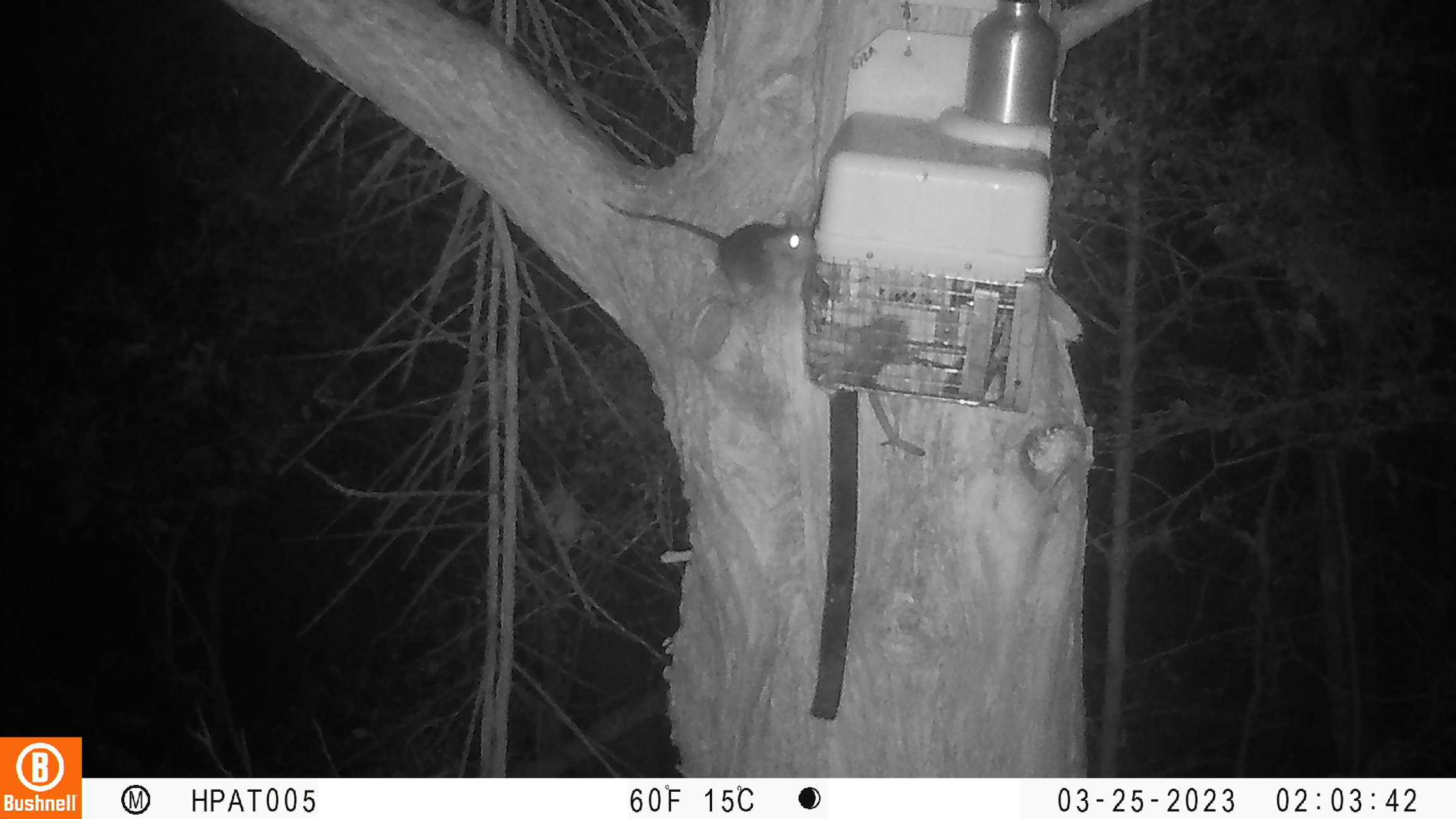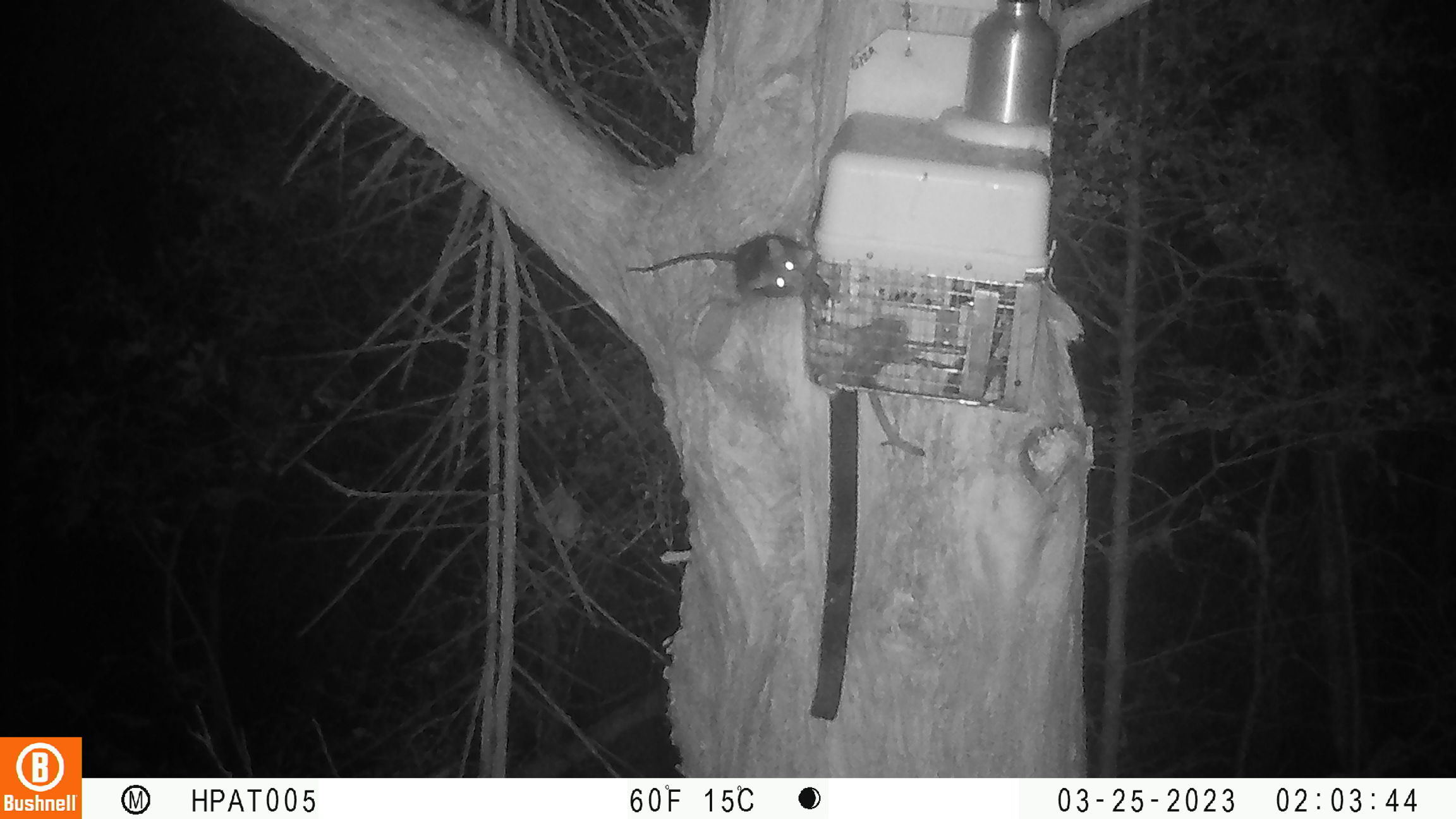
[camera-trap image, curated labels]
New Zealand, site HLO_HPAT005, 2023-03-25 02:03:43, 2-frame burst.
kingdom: Animalia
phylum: Chordata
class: Mammalia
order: Rodentia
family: Muridae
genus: Rattus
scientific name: Rattus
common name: rat